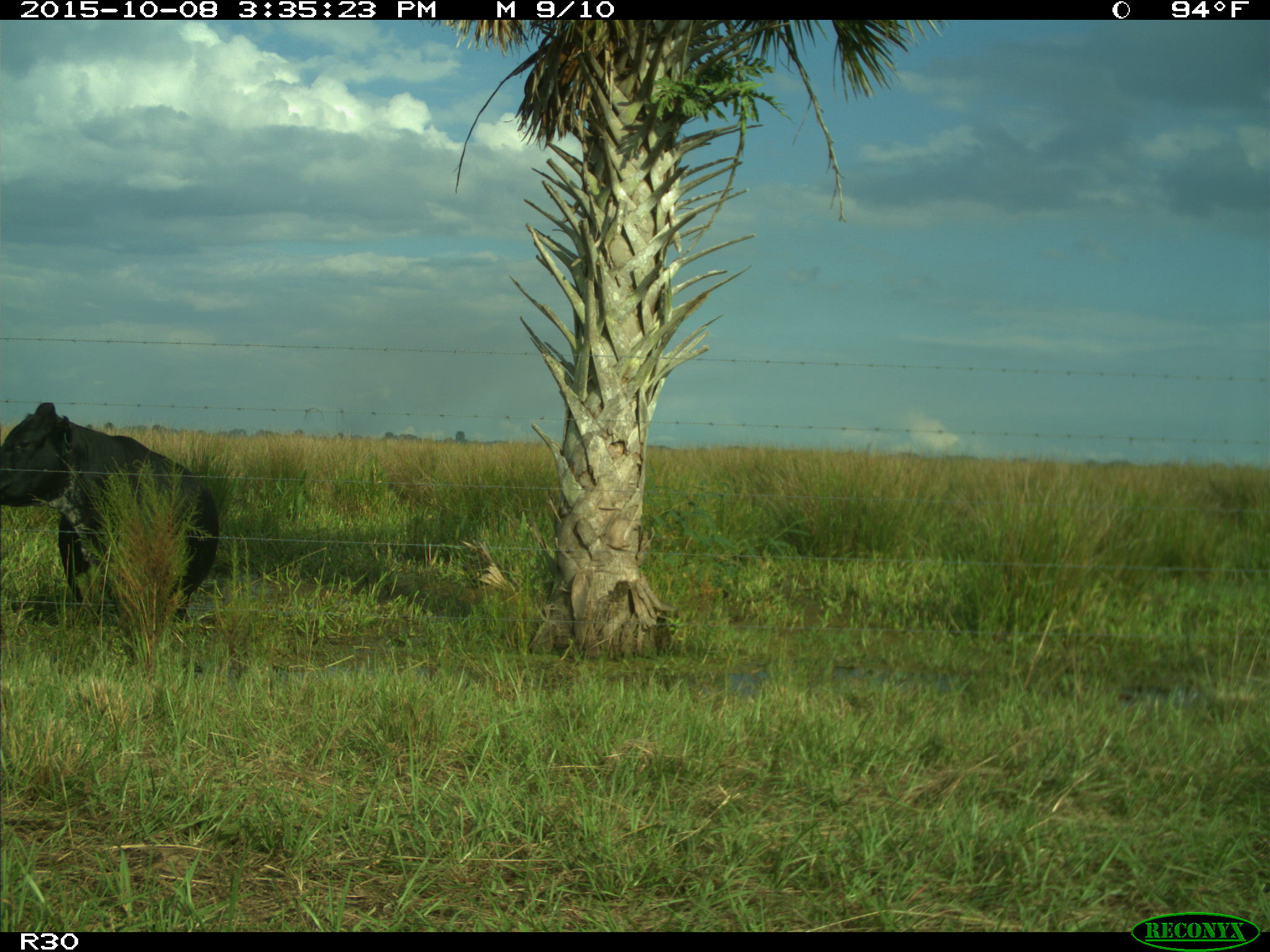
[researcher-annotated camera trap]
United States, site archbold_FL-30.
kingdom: Animalia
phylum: Chordata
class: Mammalia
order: Artiodactyla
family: Bovidae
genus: Bos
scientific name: Bos taurus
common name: domestic cow